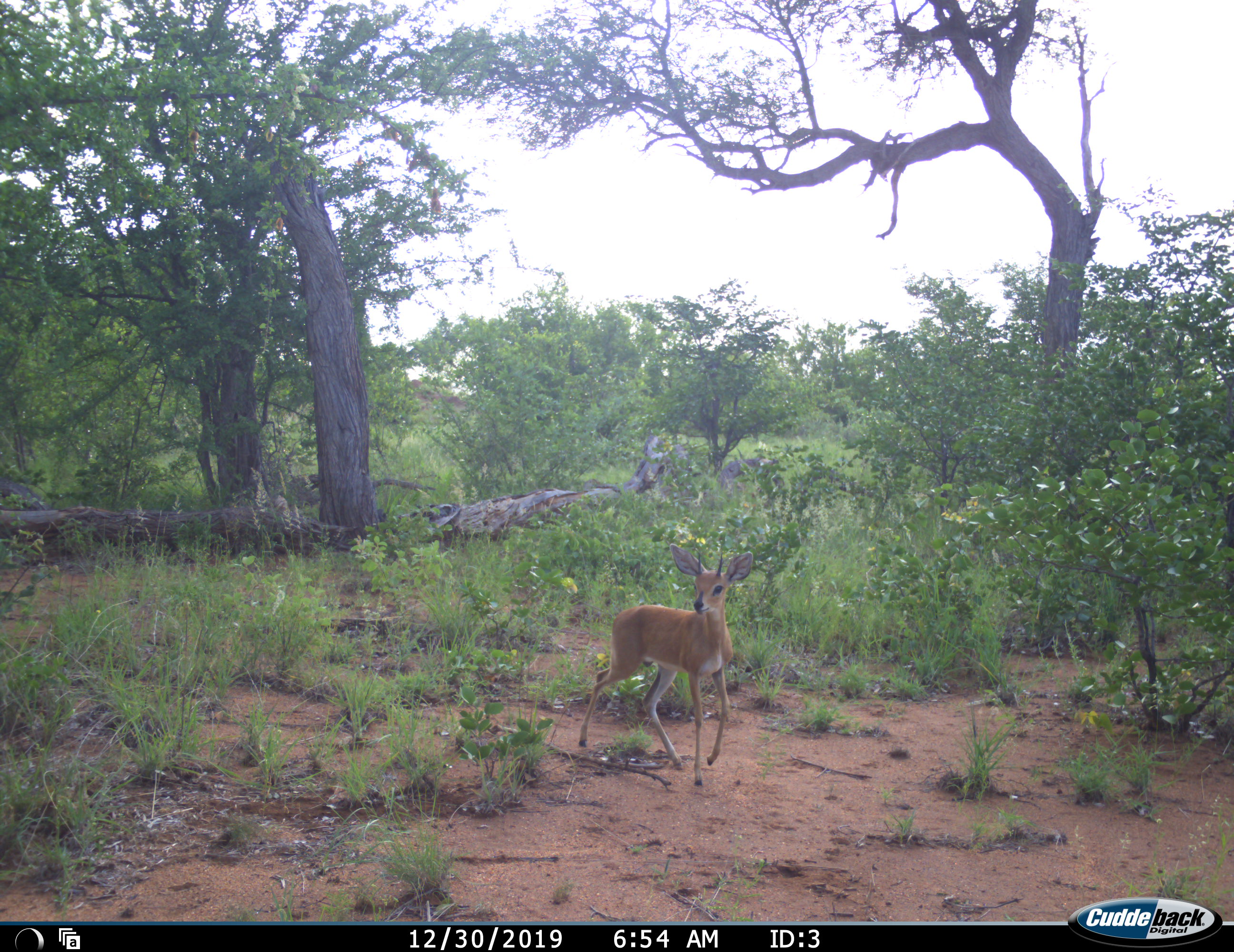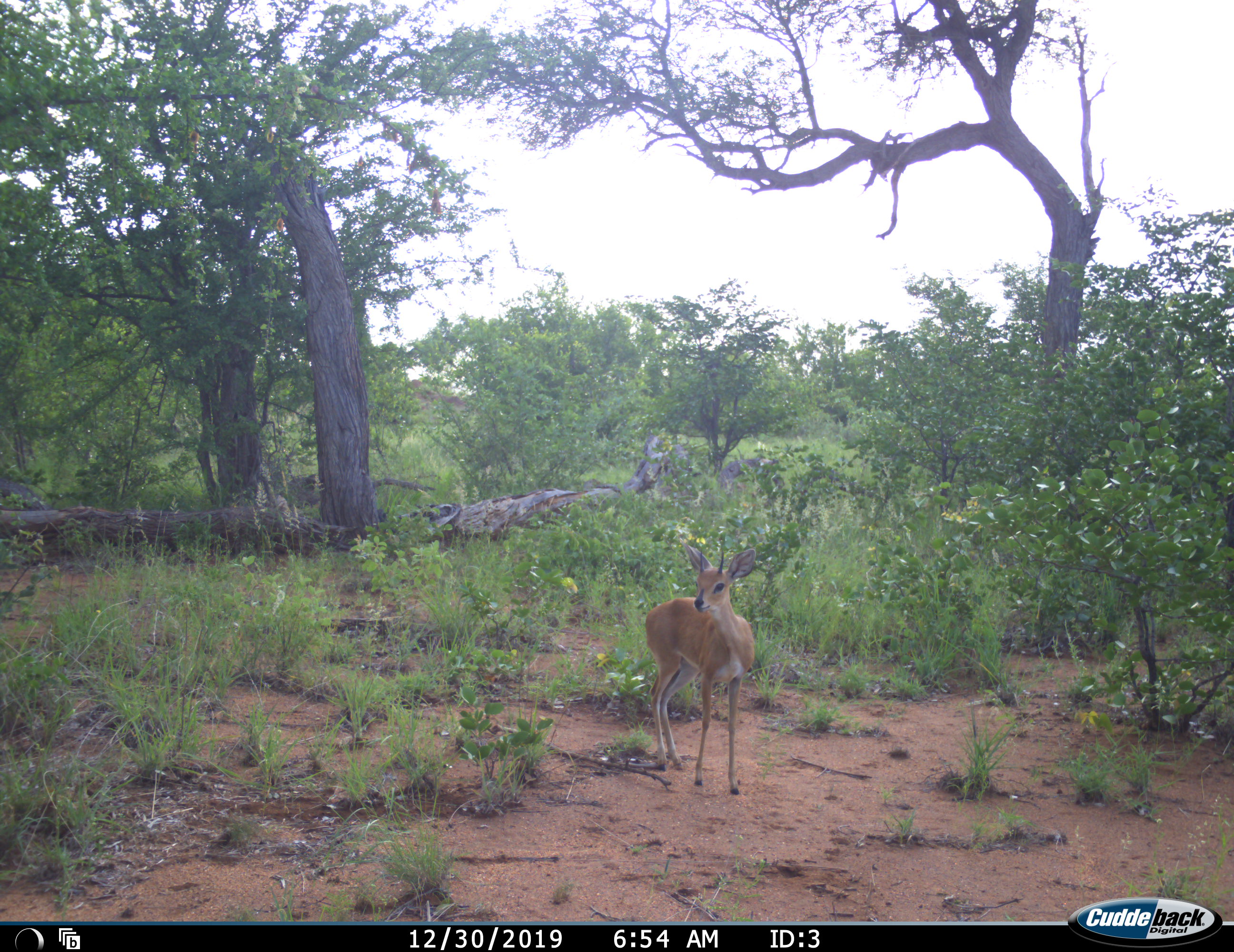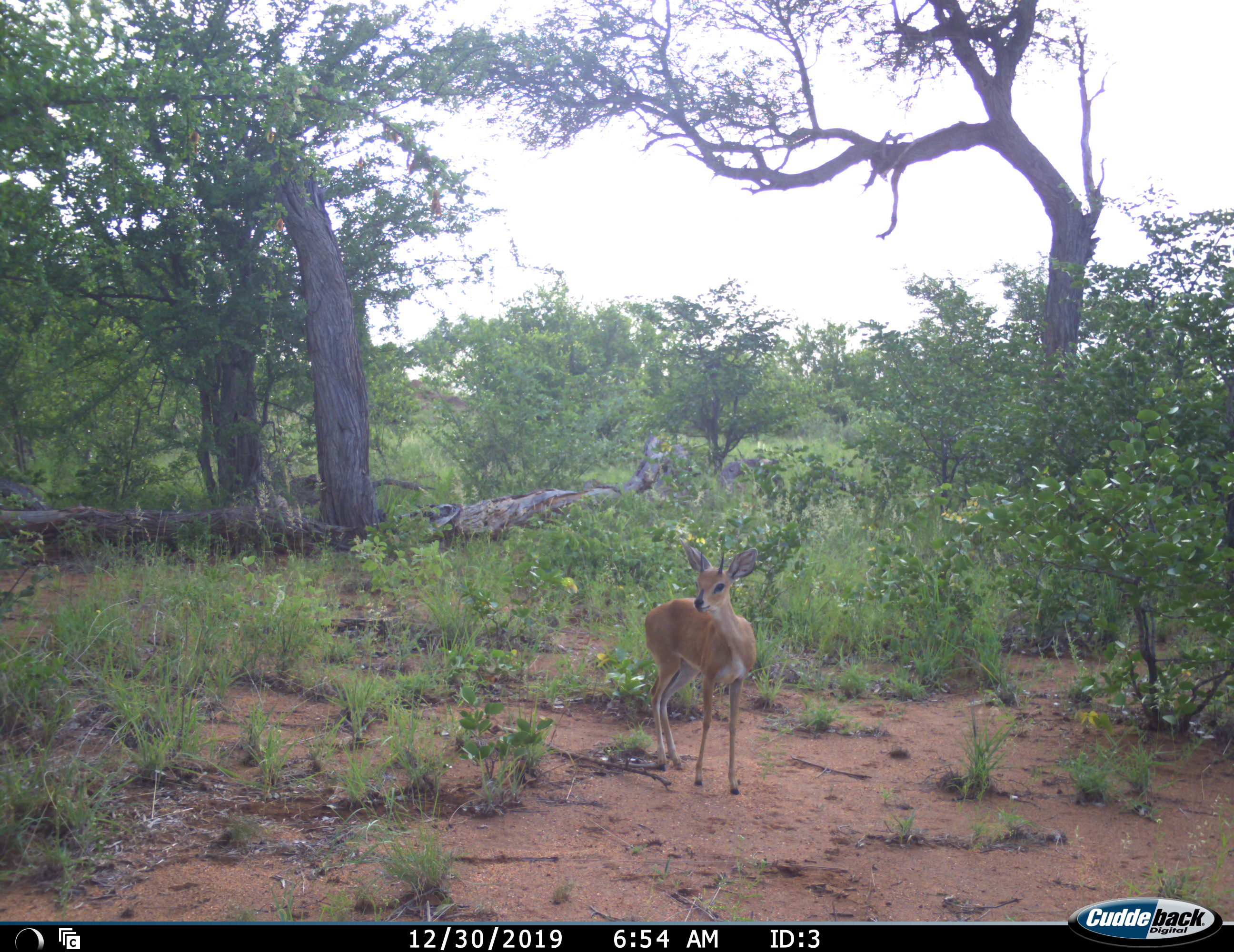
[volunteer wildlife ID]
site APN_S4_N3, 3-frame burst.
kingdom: Animalia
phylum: Chordata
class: Mammalia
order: Artiodactyla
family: Bovidae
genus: Raphicerus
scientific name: Raphicerus campestris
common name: steenbok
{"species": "steenbok (Raphicerus campestris)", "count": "1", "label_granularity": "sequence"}